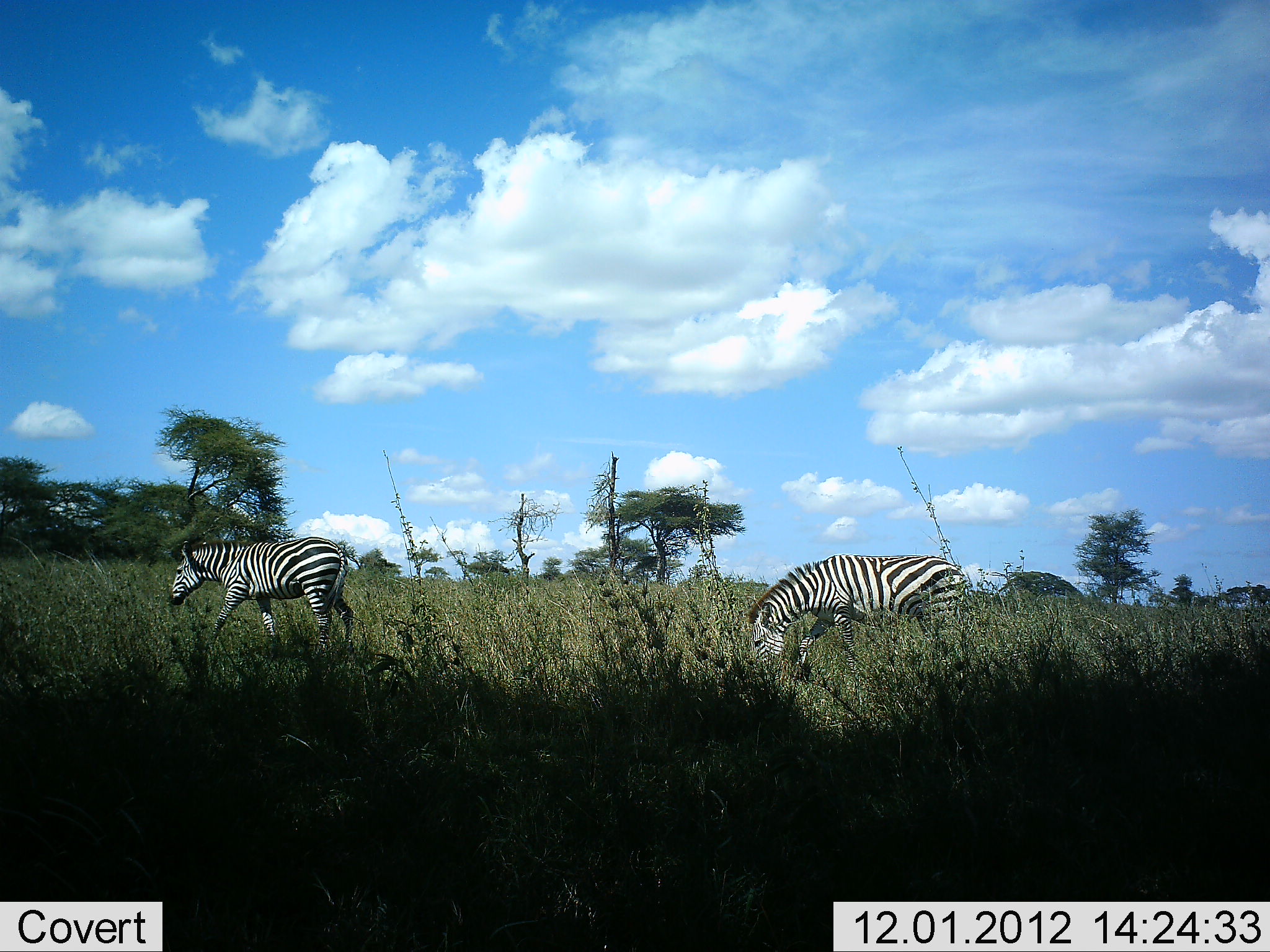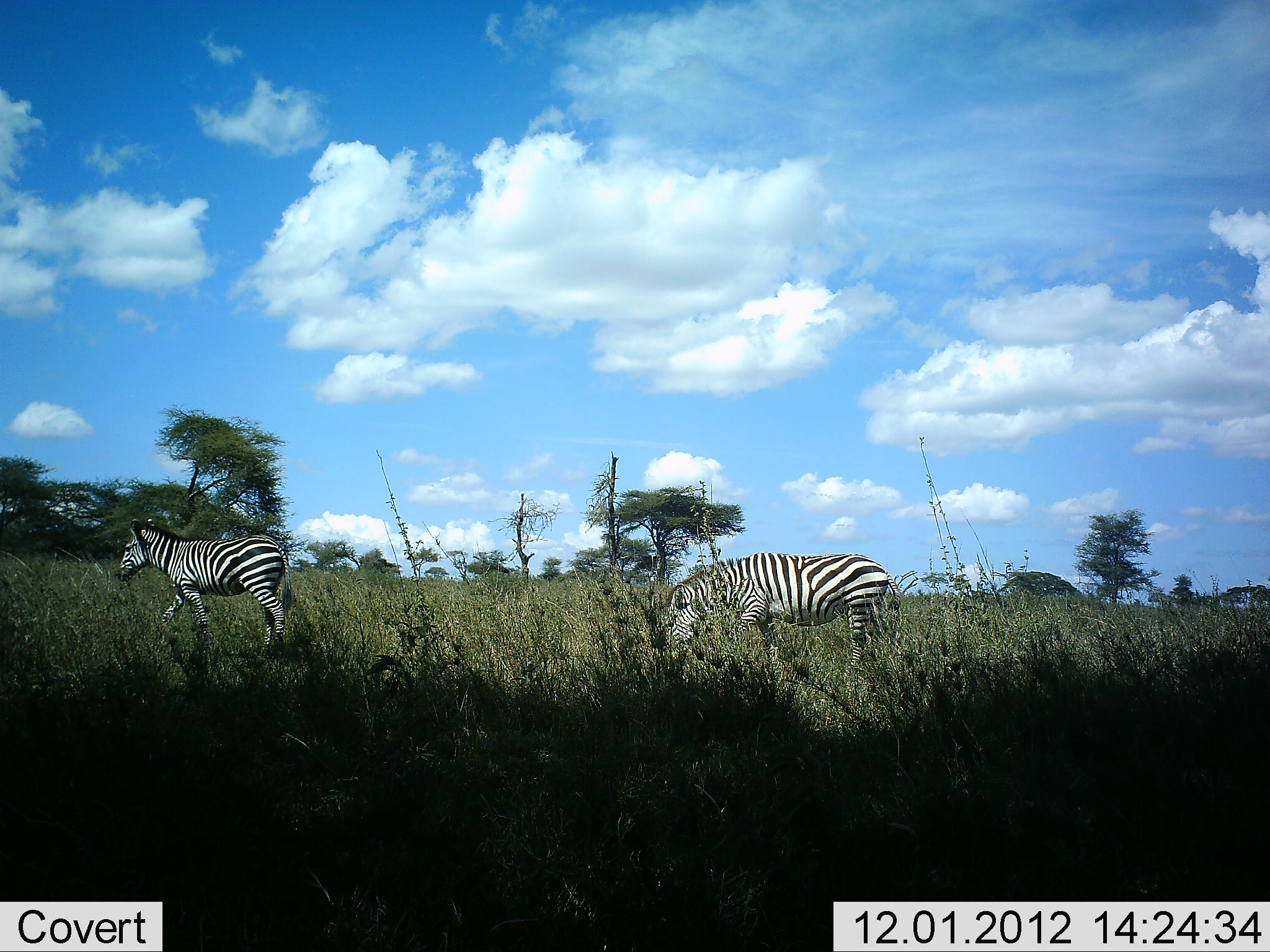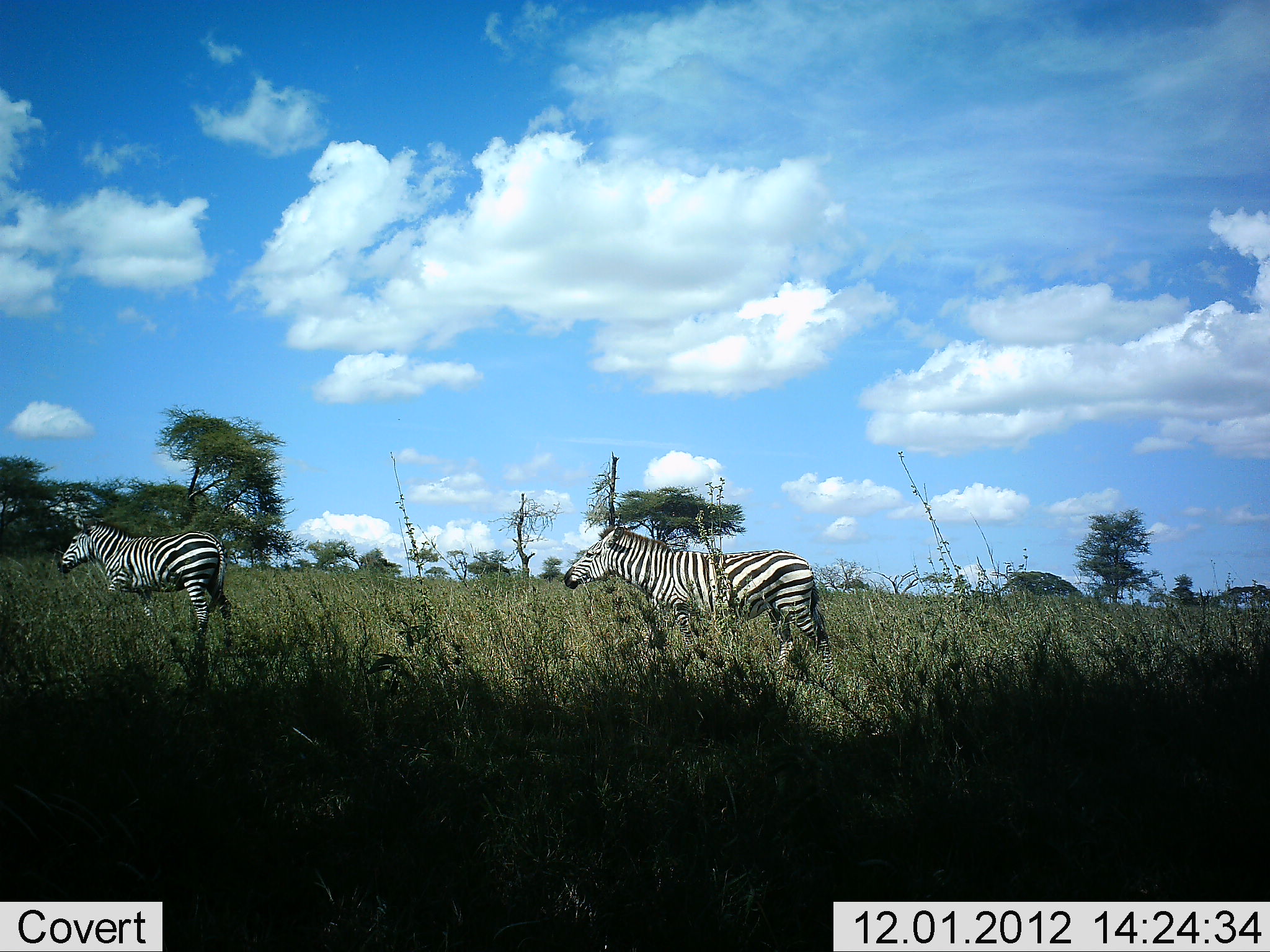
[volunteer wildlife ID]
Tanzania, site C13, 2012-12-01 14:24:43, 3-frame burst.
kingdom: Animalia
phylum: Chordata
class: Mammalia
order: Perissodactyla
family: Equidae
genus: Equus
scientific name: Equus quagga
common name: plains zebra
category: zebra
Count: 2.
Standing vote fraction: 0%.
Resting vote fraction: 0%.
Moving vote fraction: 100%.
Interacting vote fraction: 0%.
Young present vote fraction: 0%.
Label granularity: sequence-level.